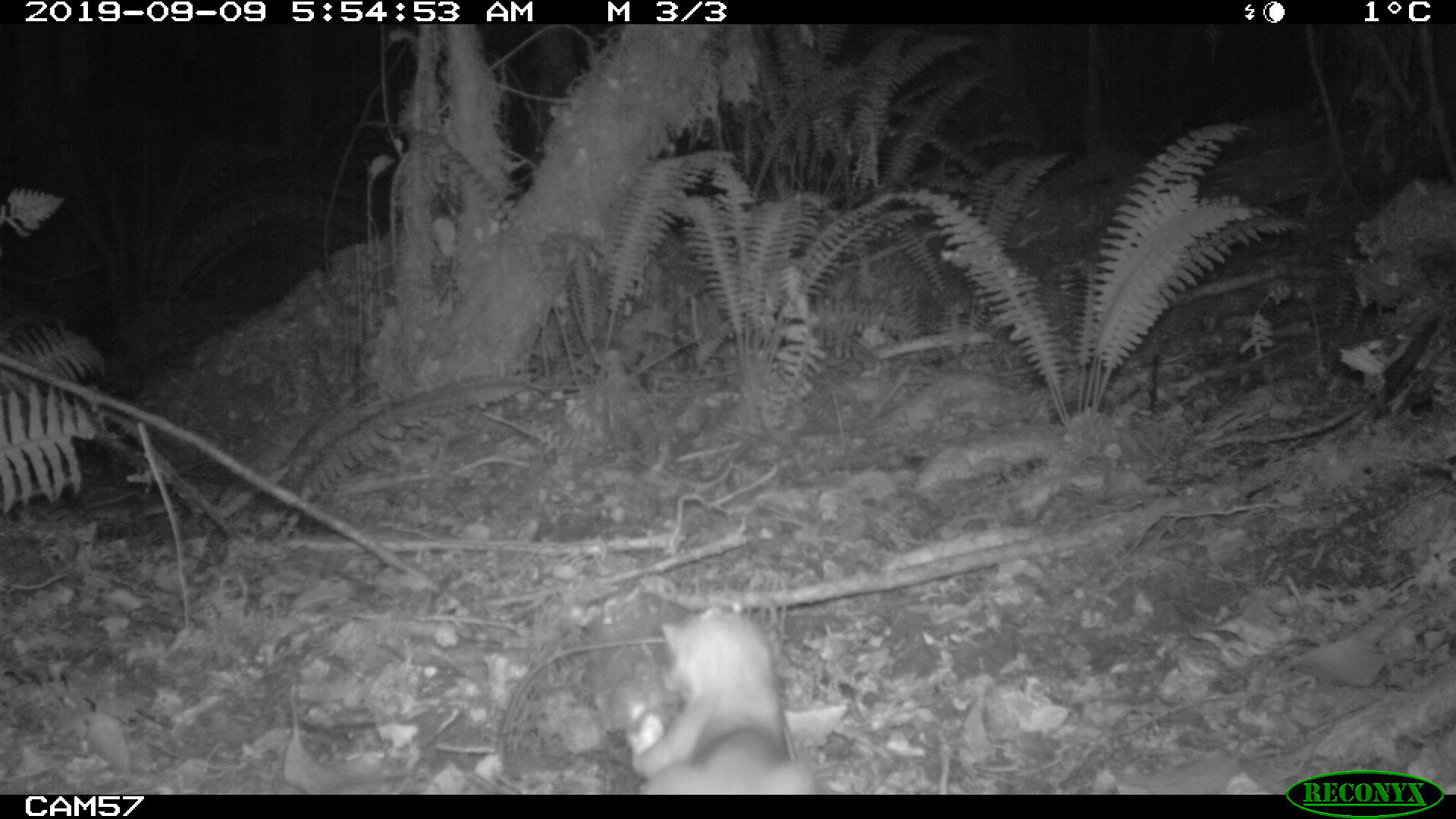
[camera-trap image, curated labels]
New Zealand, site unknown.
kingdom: Animalia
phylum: Chordata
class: Mammalia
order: Carnivora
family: Mustelidae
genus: Mustela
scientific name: Mustela erminea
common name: stoat